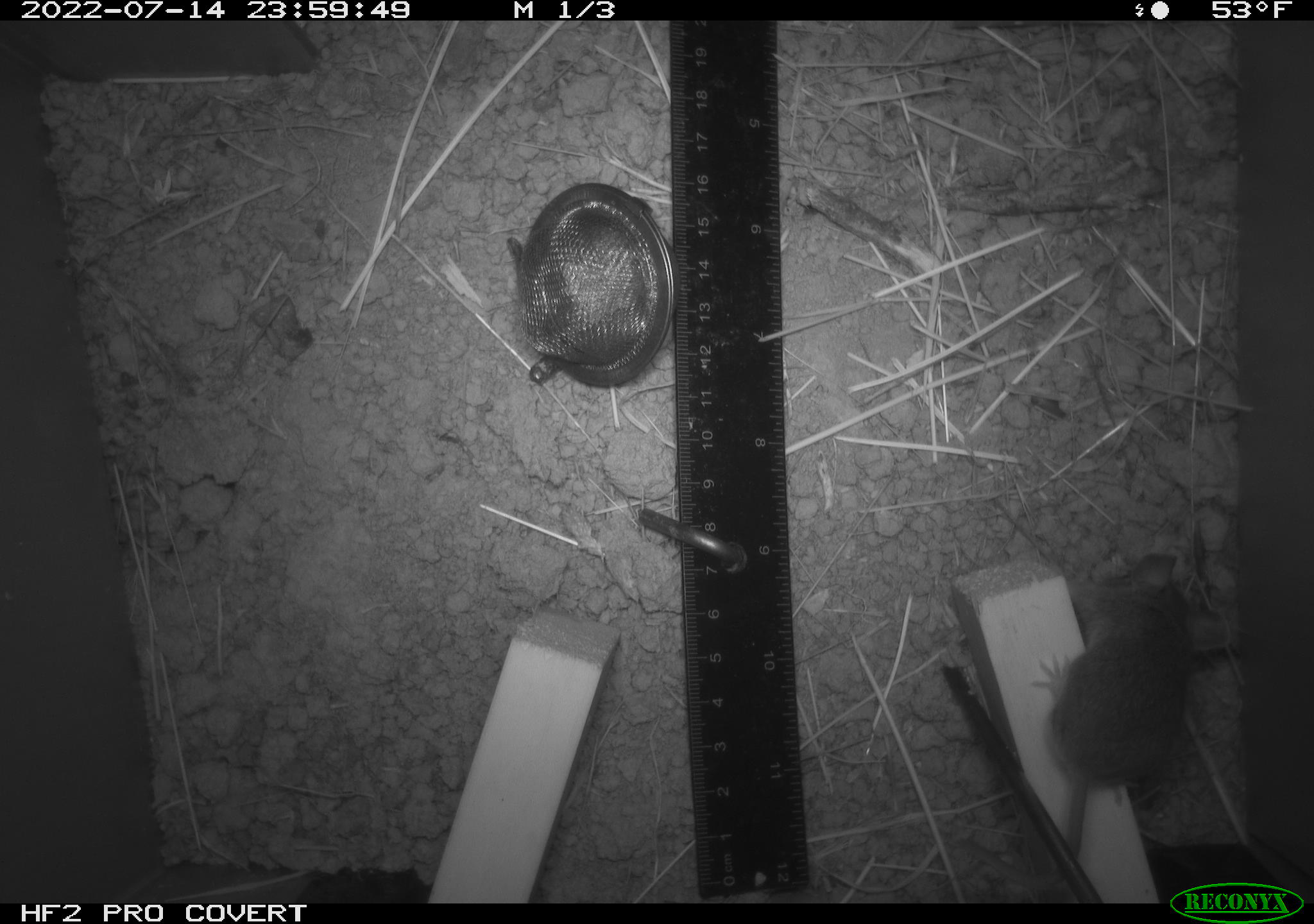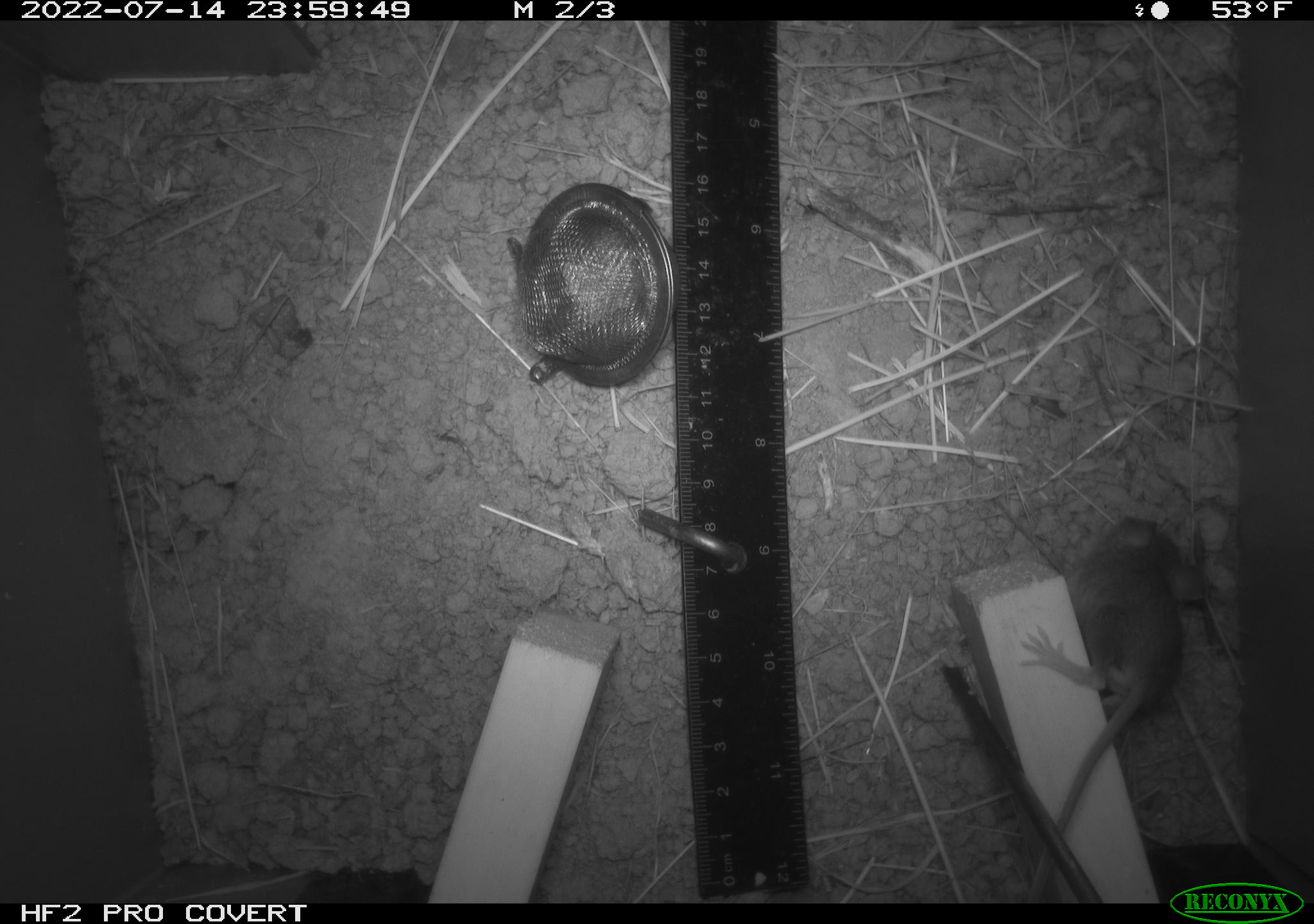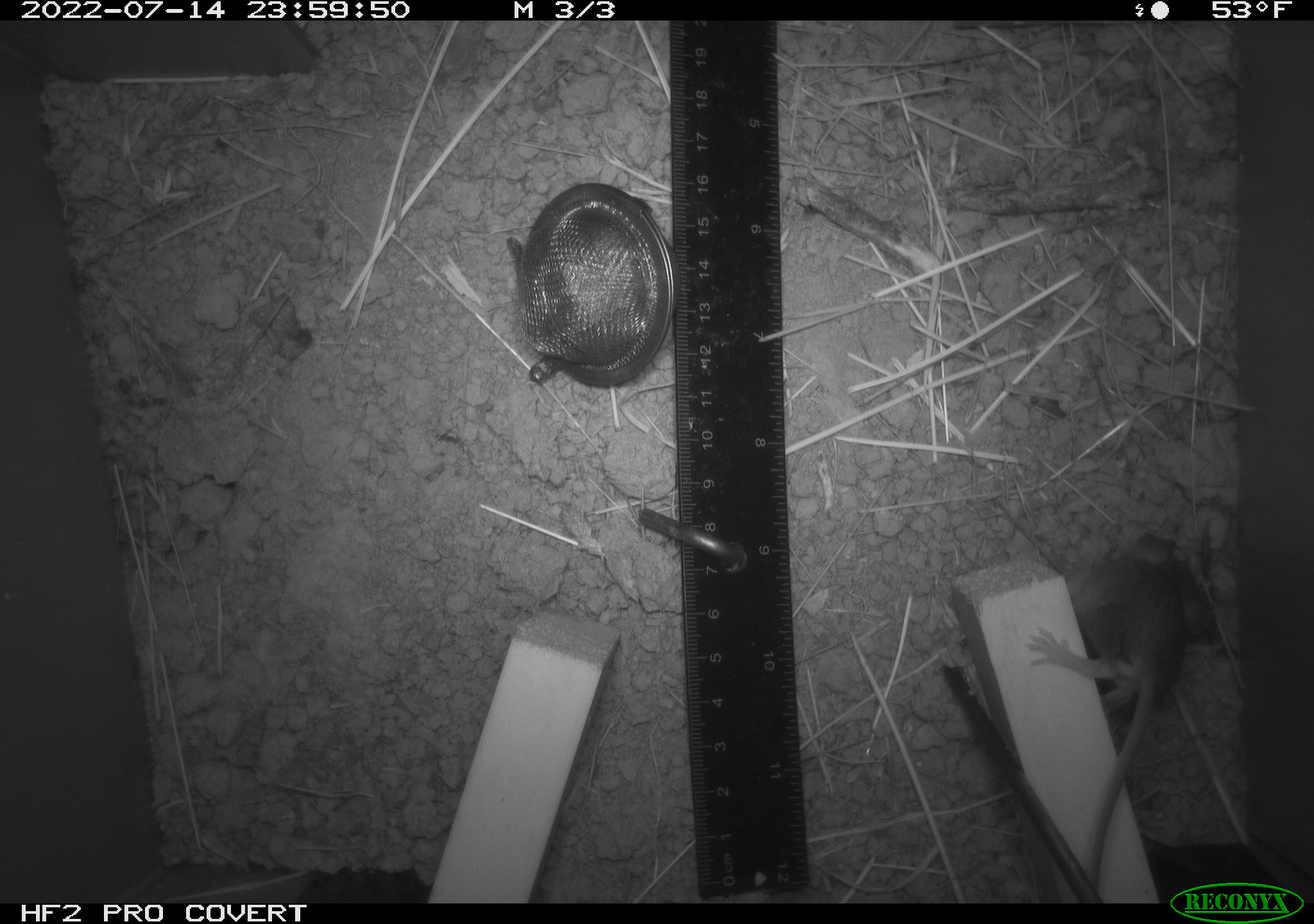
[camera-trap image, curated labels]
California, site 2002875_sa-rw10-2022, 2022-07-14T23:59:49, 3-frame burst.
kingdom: Animalia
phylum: Chordata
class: Mammalia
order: Rodentia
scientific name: Rodentia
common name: mouse species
Mouse species (Rodentia).